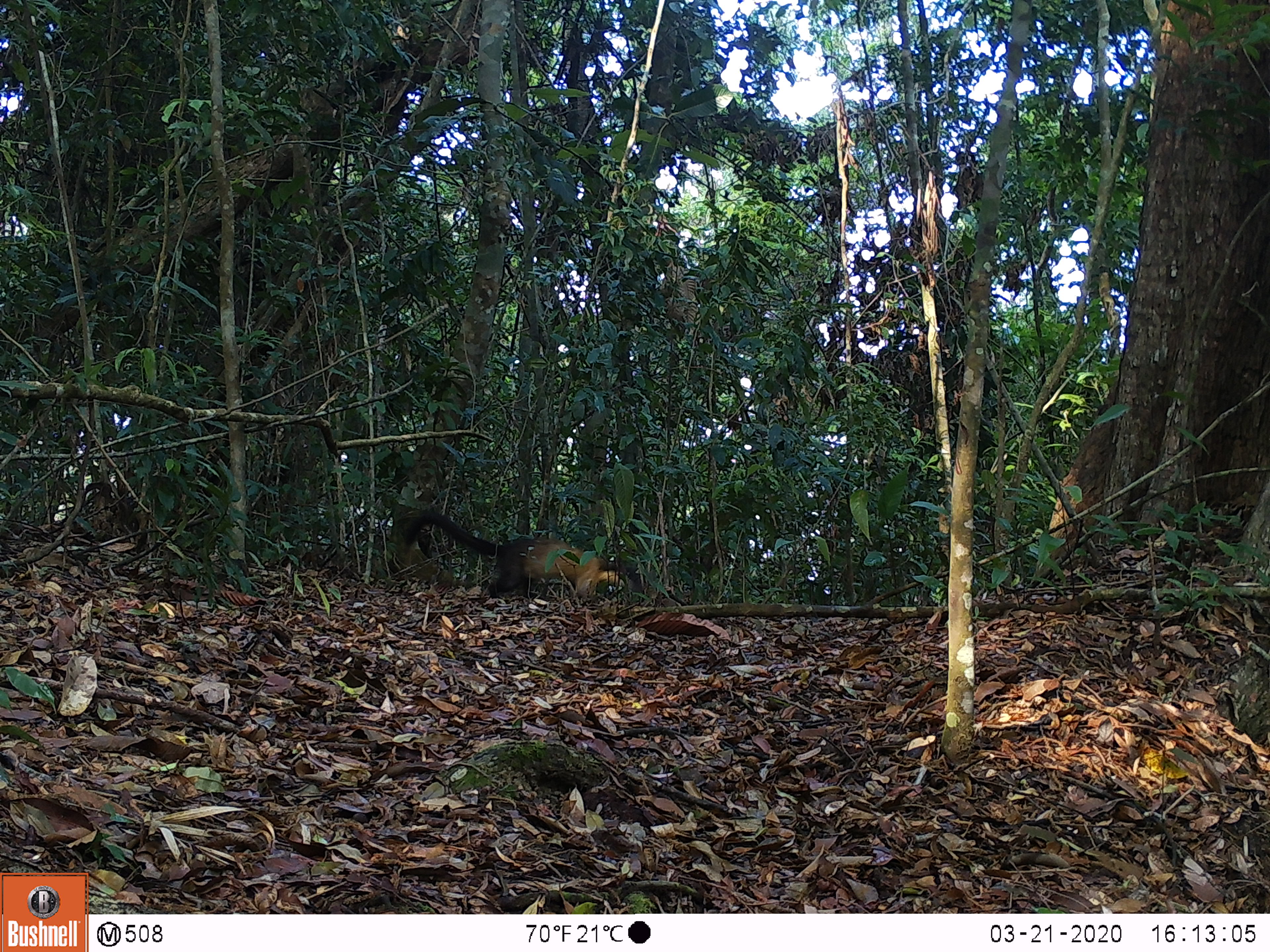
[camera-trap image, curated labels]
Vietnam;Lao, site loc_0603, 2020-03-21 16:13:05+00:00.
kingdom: Animalia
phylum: Chordata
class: Mammalia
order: Carnivora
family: Mustelidae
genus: Martes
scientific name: Martes flavigula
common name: yellow-throated marten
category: yellow throated marten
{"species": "yellow throated marten (yellow-throated marten) (Martes flavigula)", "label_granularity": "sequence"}